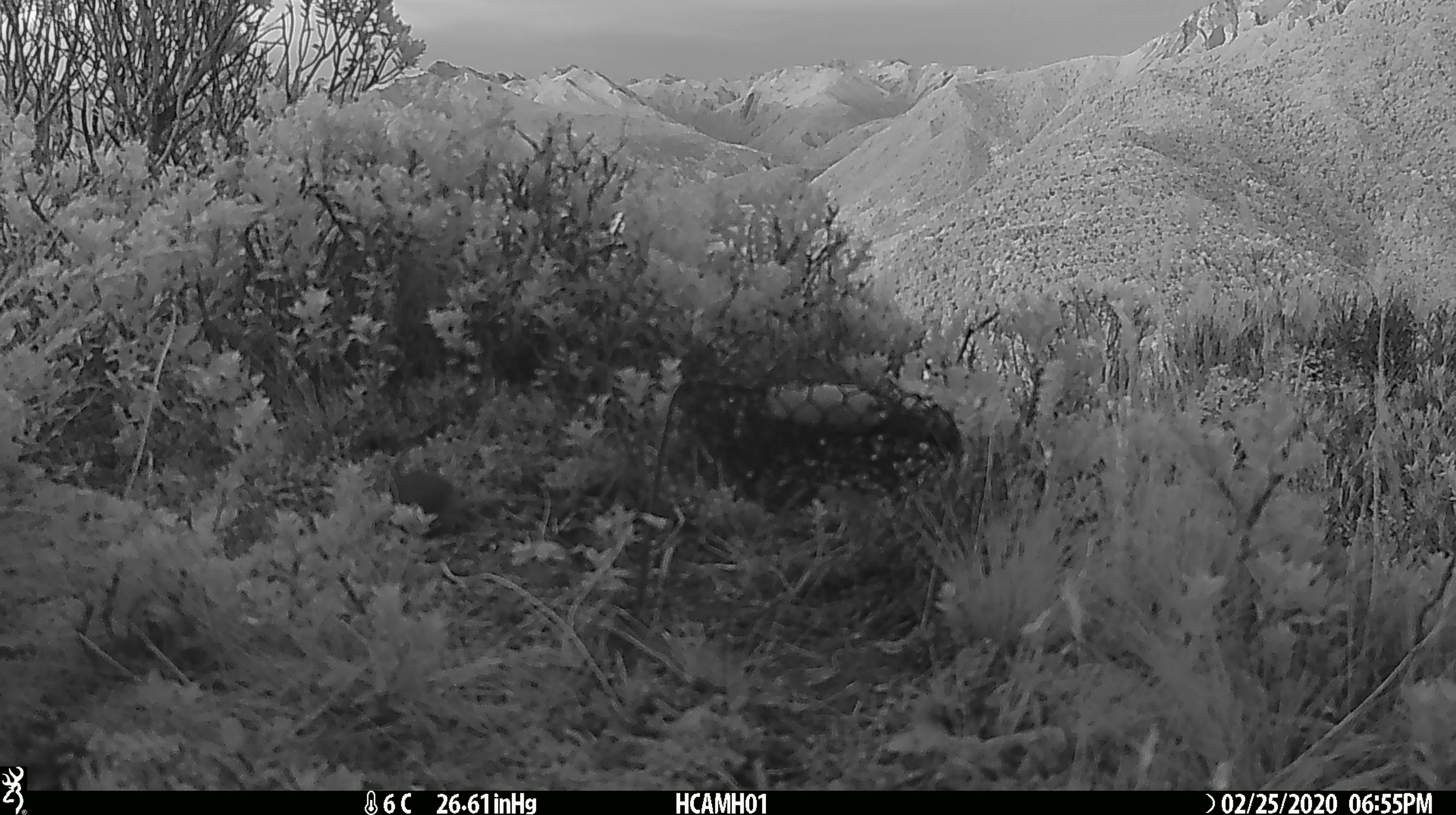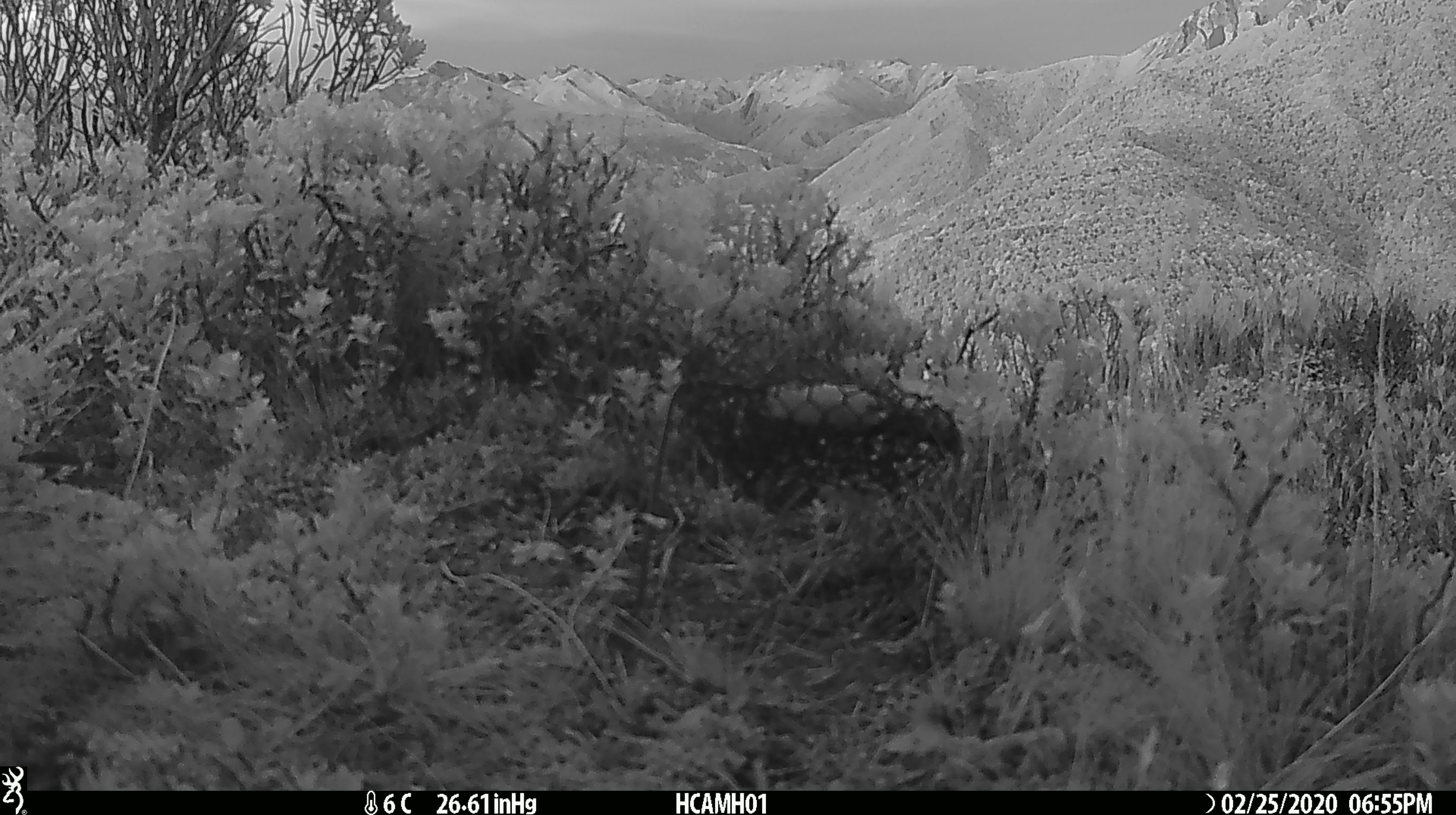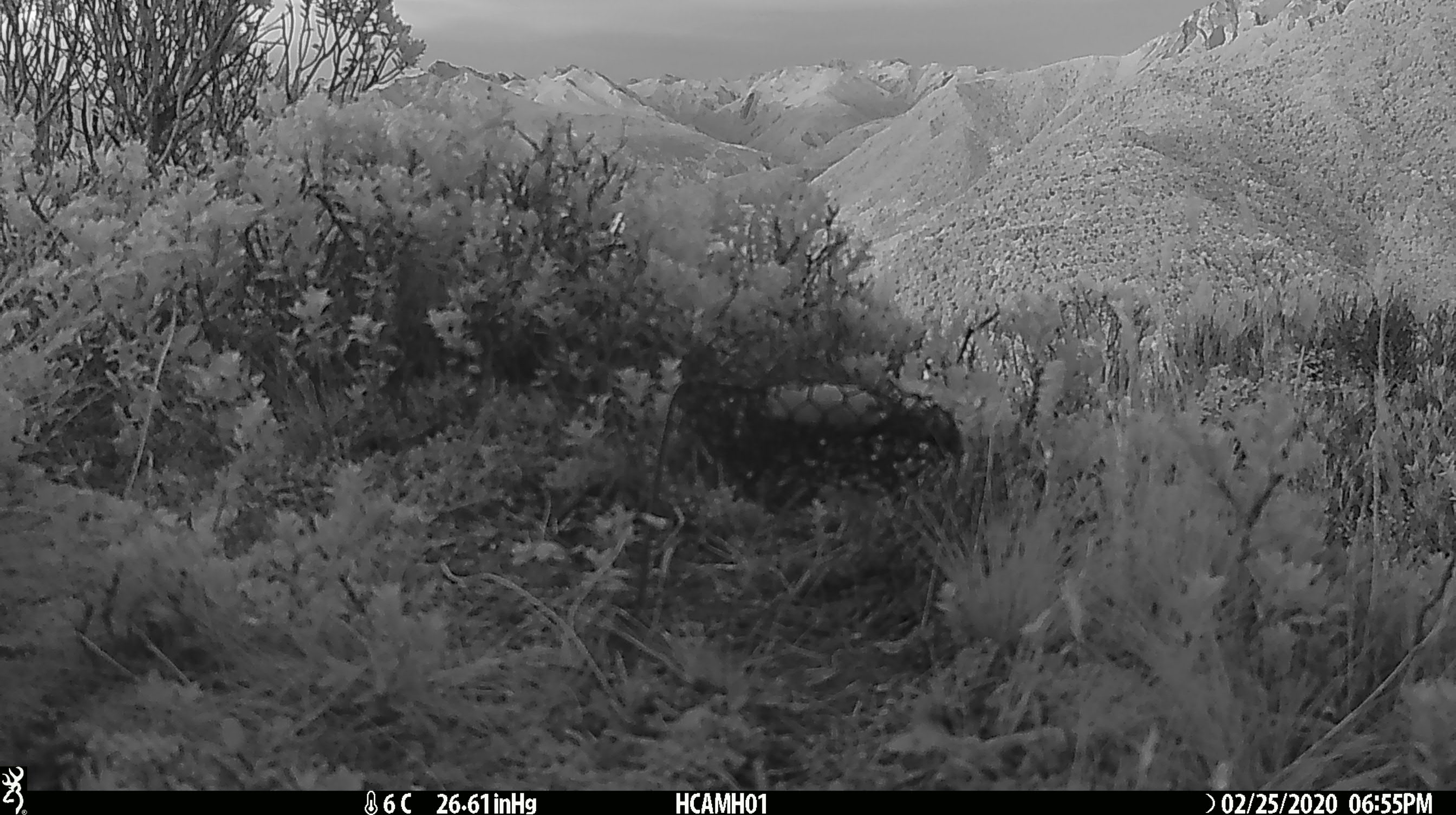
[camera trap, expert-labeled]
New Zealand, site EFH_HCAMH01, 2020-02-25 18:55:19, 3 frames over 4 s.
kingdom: Animalia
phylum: Chordata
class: Mammalia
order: Rodentia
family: Muridae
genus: Mus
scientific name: Mus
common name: mouse